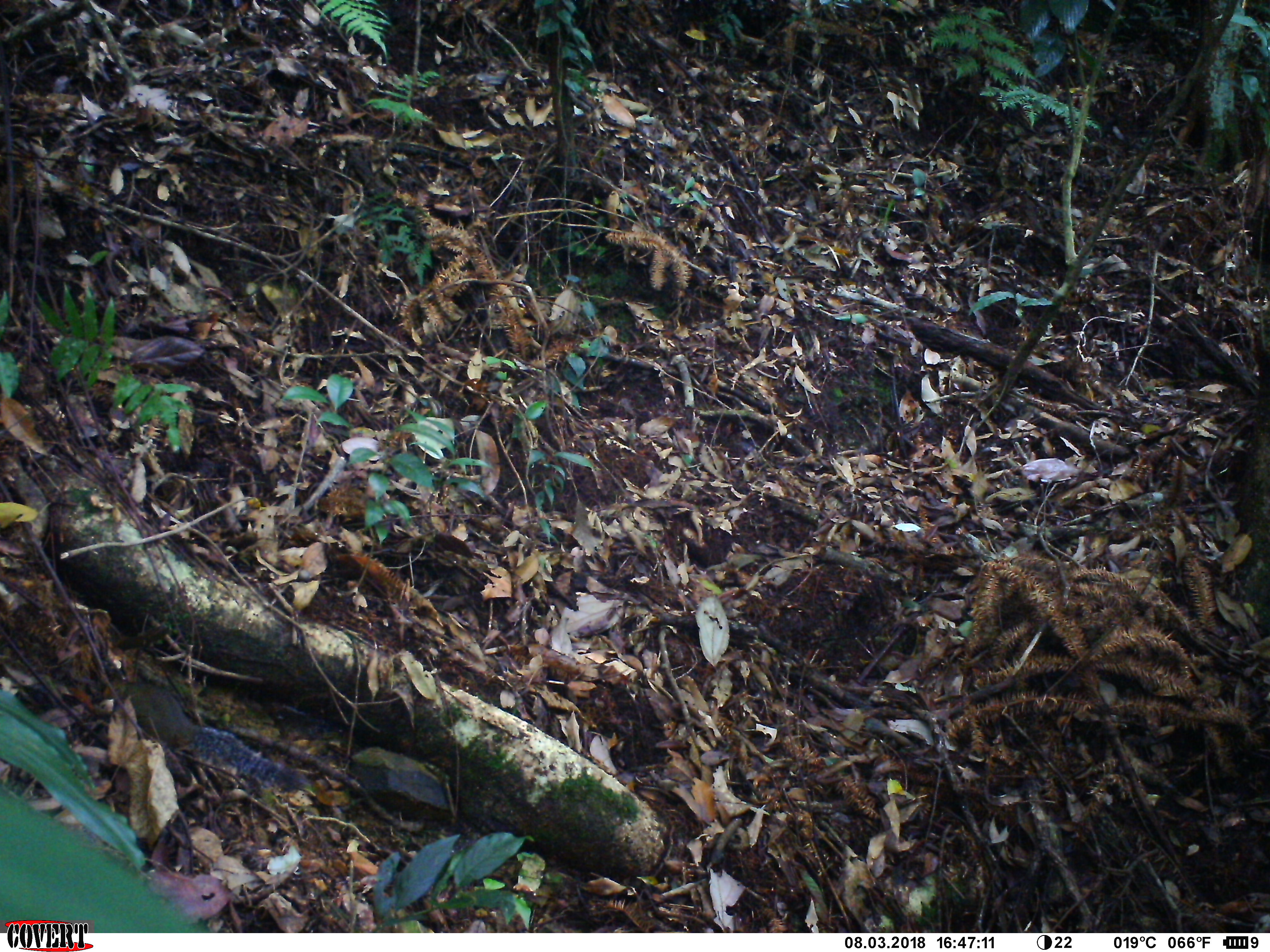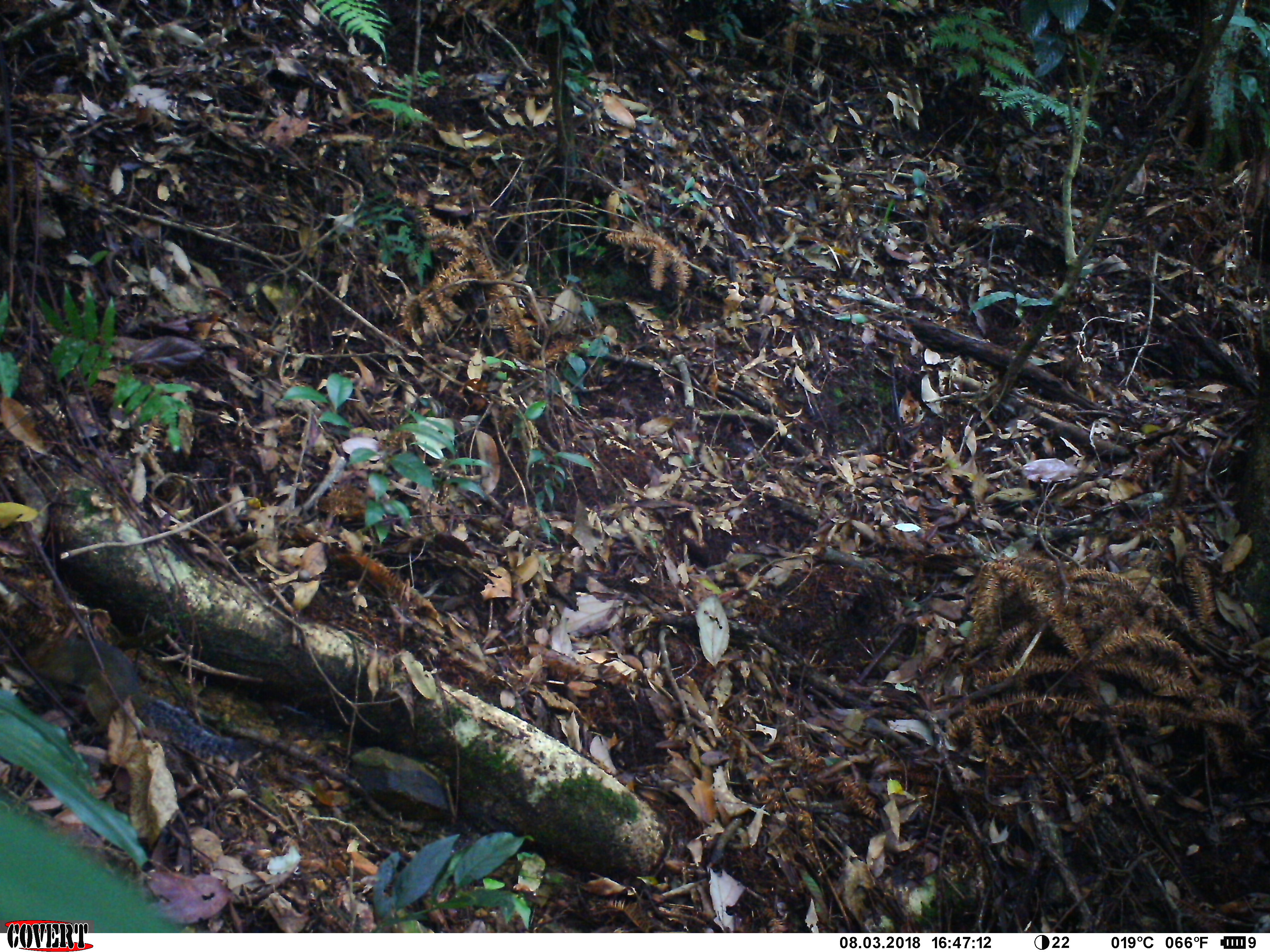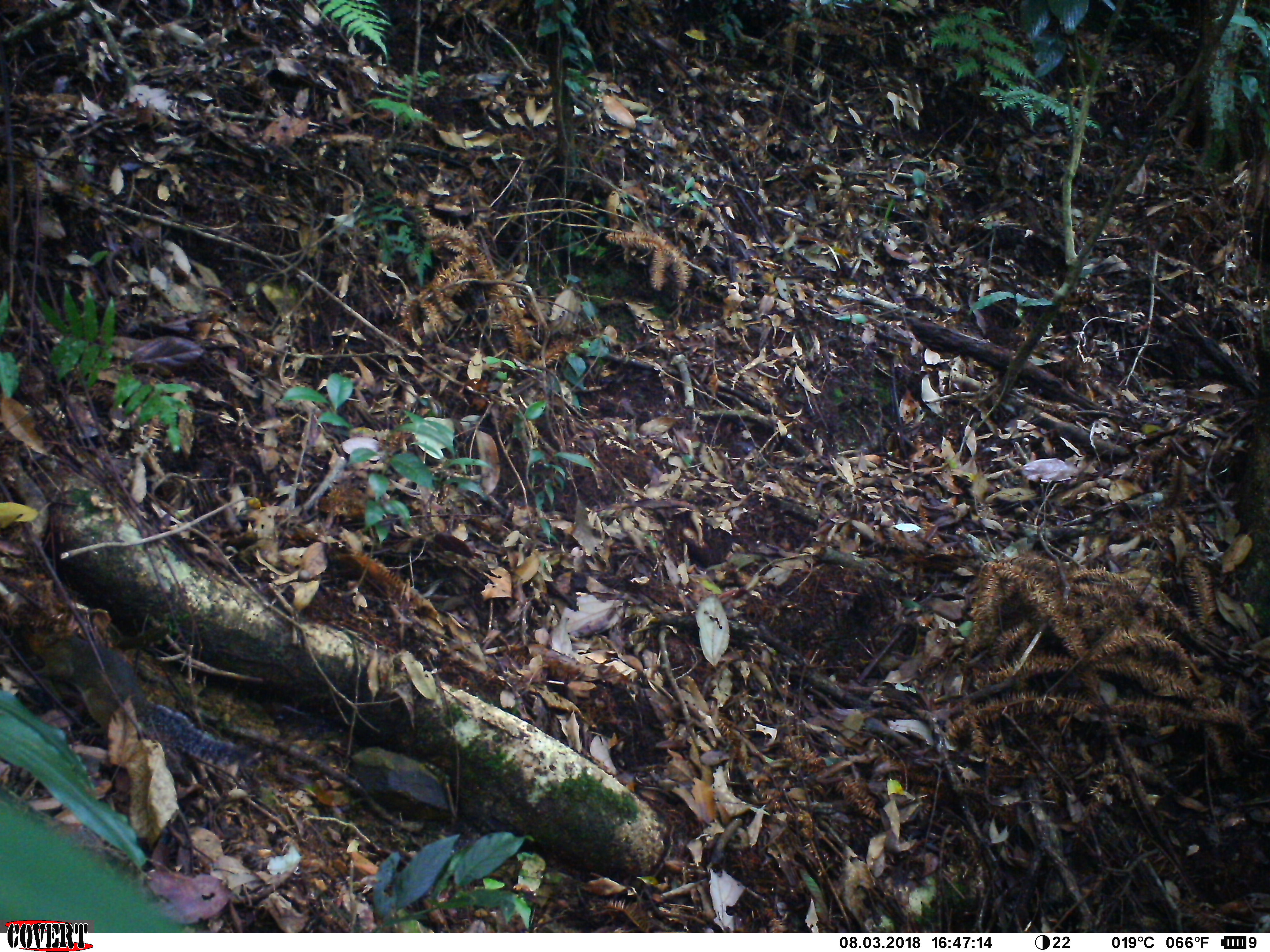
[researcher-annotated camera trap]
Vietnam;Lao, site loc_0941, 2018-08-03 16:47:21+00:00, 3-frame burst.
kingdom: Animalia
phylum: Chordata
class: Mammalia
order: Rodentia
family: Sciuridae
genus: Dremomys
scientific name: Dremomys rufigenis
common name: red-cheeked squirrel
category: red cheeked squirrel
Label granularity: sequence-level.